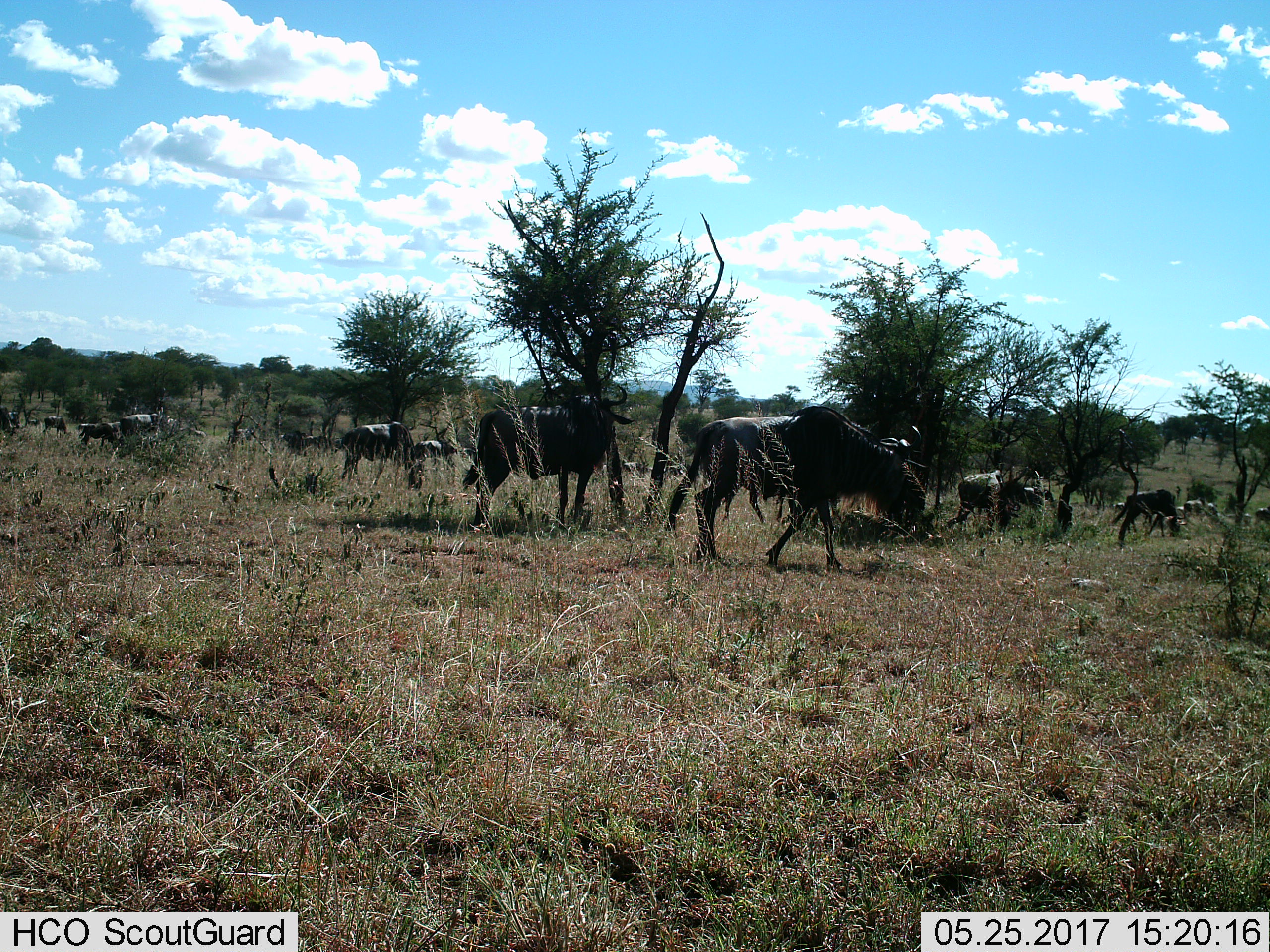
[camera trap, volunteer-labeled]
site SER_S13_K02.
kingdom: Animalia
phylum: Chordata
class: Mammalia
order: Artiodactyla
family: Bovidae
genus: Connochaetes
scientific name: Connochaetes taurinus taurinus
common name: blue wildebeest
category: wildebeestblue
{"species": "wildebeestblue (blue wildebeest) (Connochaetes taurinus taurinus)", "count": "11-50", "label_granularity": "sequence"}